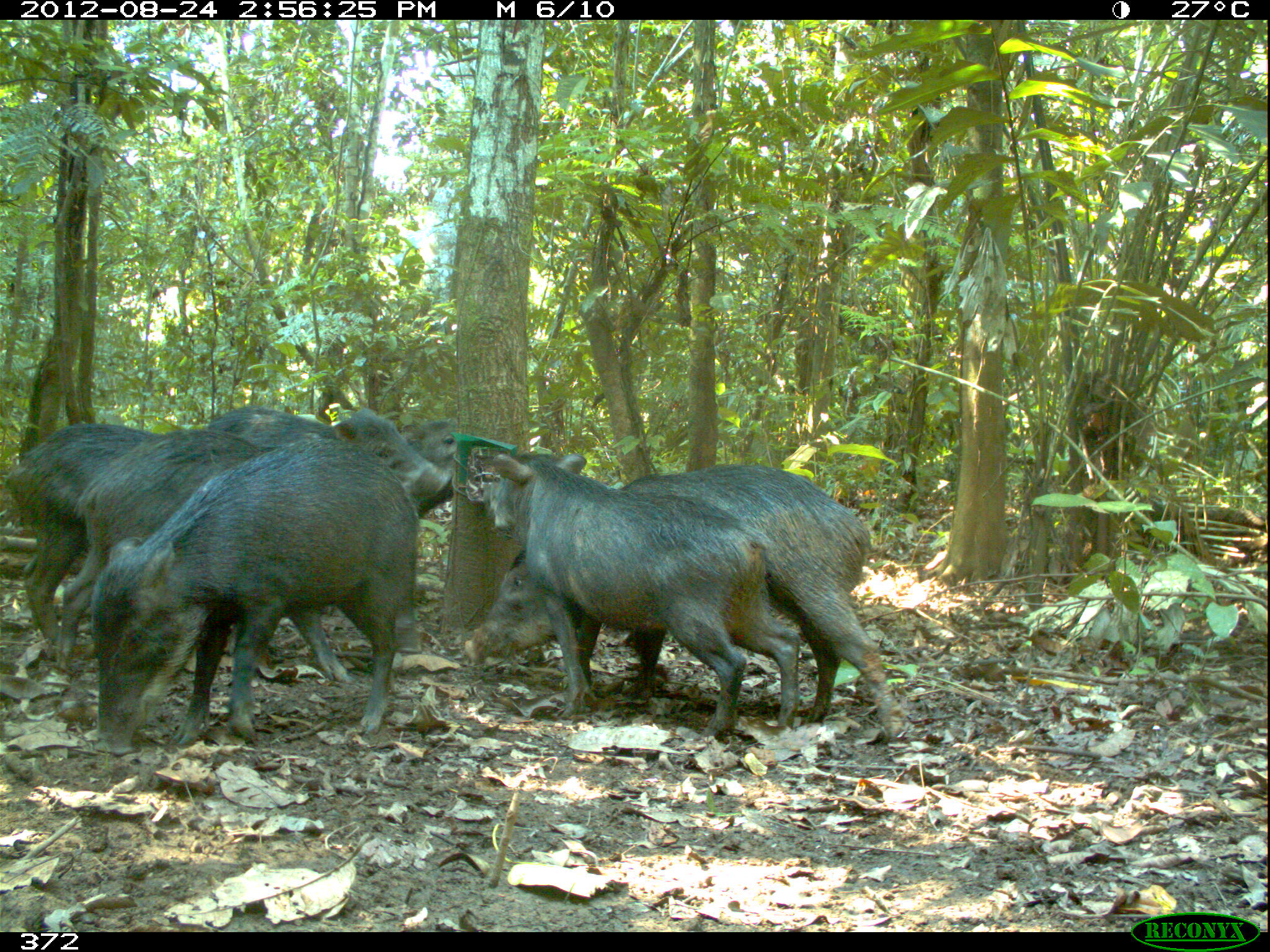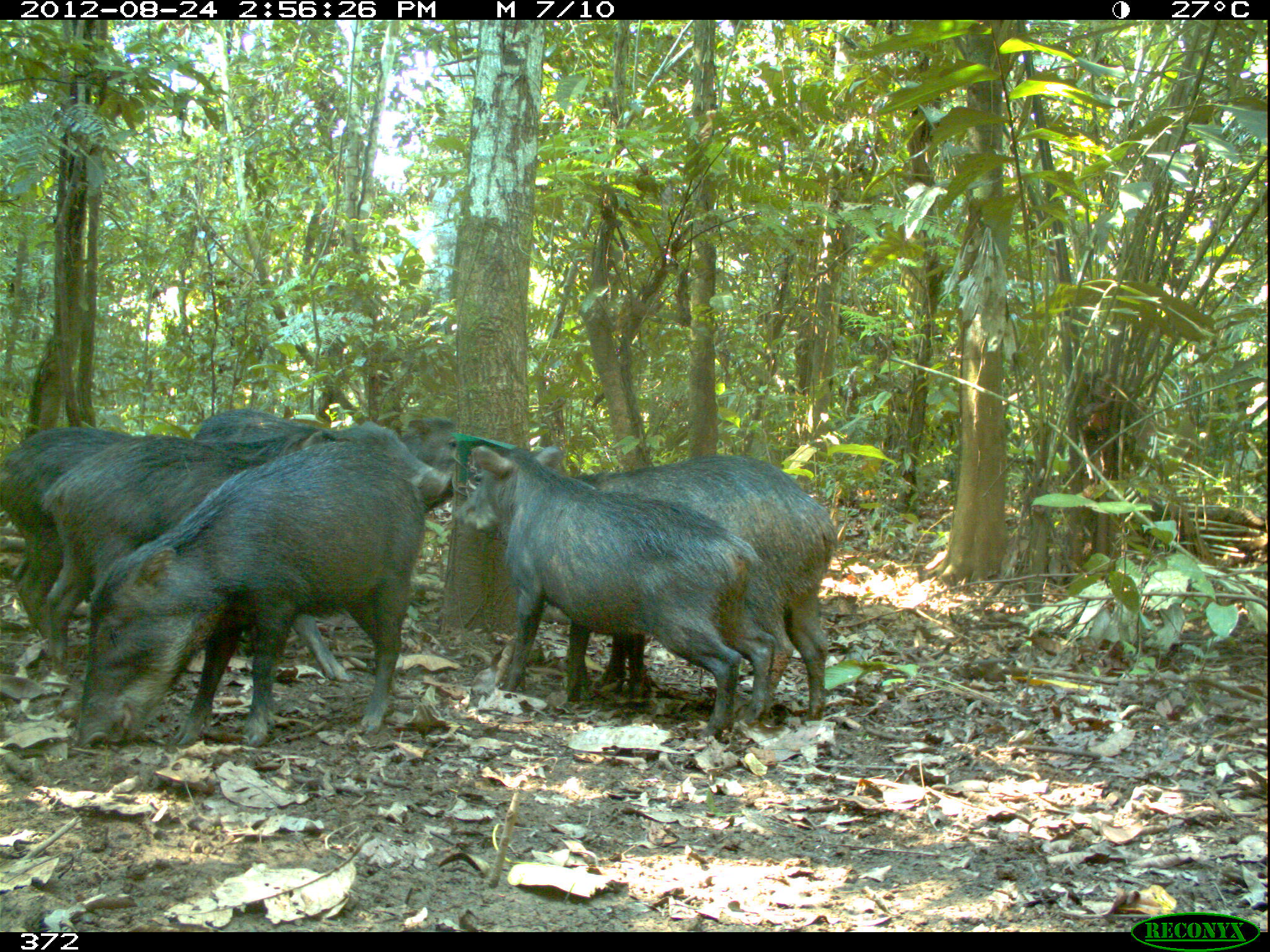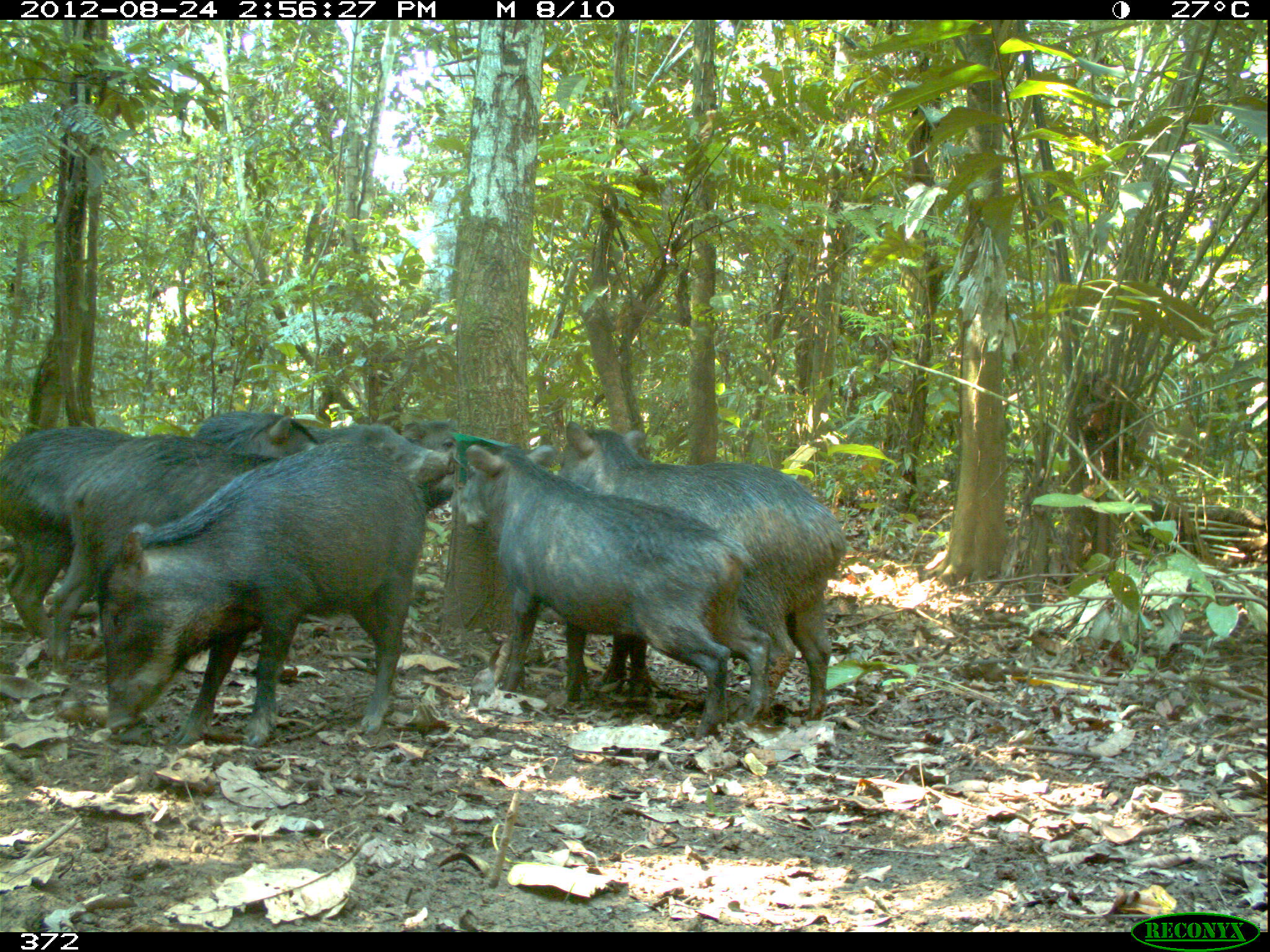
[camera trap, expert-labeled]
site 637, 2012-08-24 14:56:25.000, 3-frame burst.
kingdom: Animalia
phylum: Chordata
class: Mammalia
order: Artiodactyla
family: Tayassuidae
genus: Tayassu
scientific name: Tayassu pecari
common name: white-lipped peccary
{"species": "Tayassu pecari (white-lipped peccary)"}